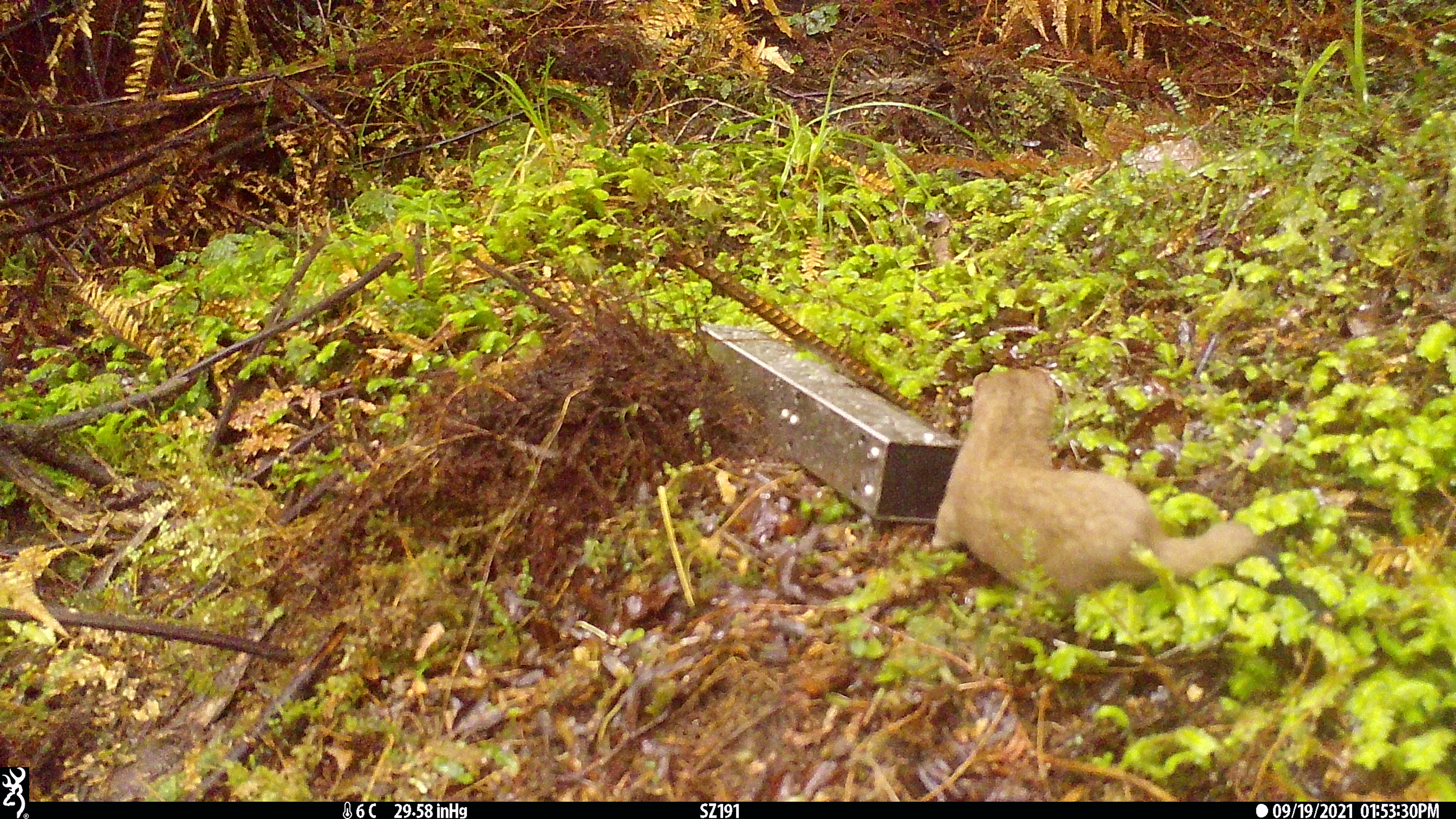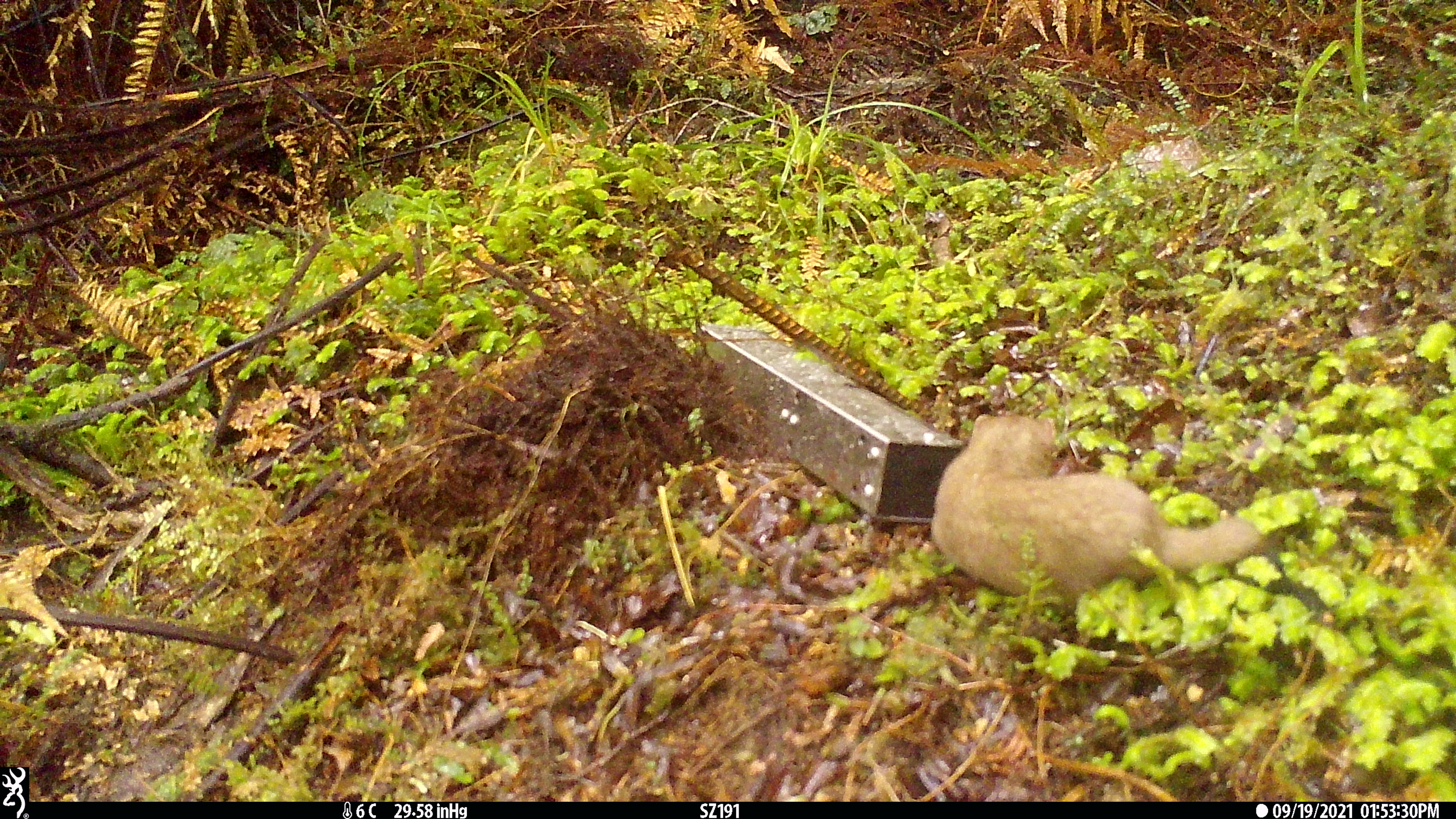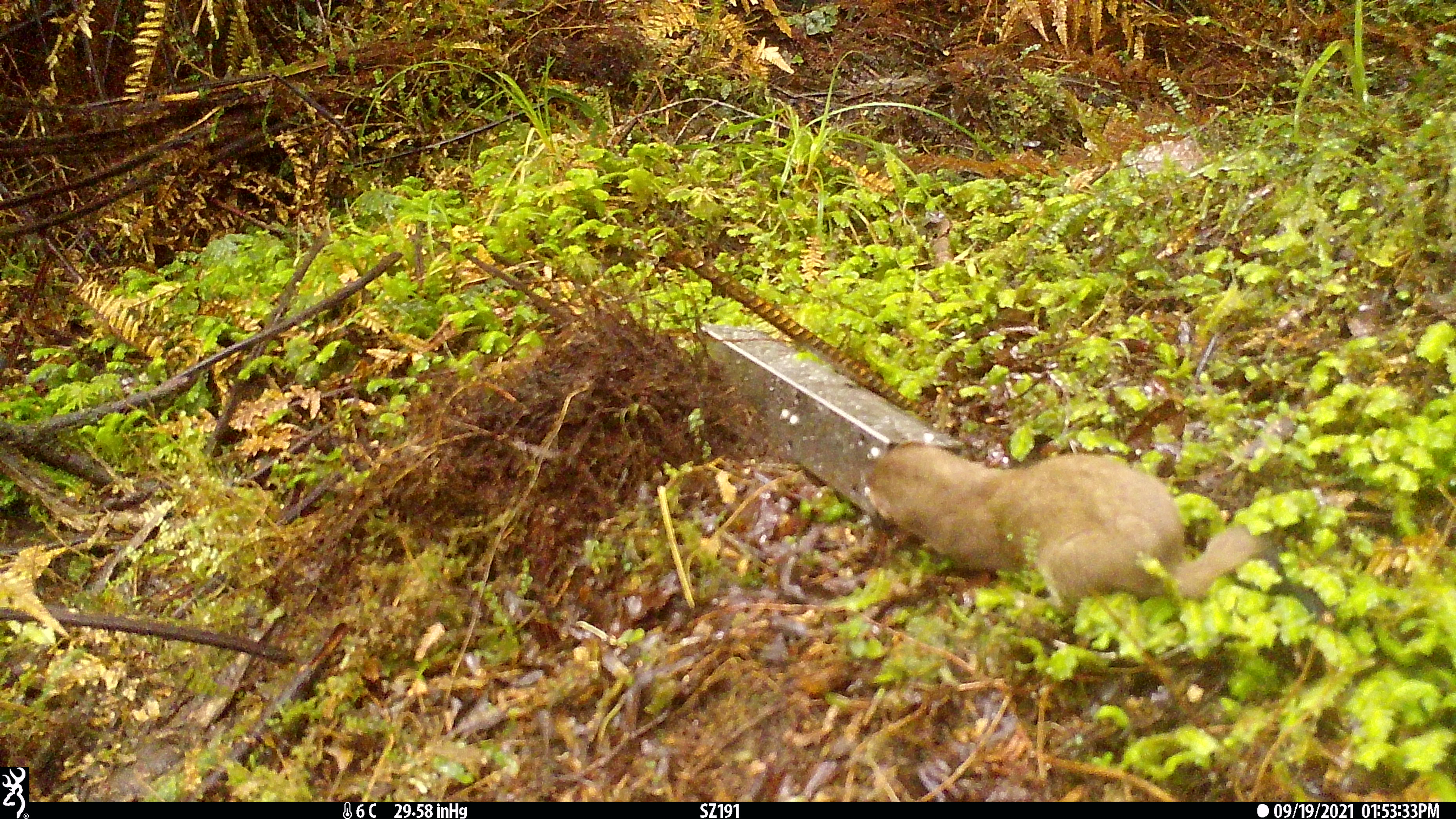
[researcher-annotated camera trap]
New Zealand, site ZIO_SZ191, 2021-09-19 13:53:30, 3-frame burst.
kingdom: Animalia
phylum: Chordata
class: Mammalia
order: Carnivora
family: Mustelidae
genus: Mustela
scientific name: Mustela erminea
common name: stoat